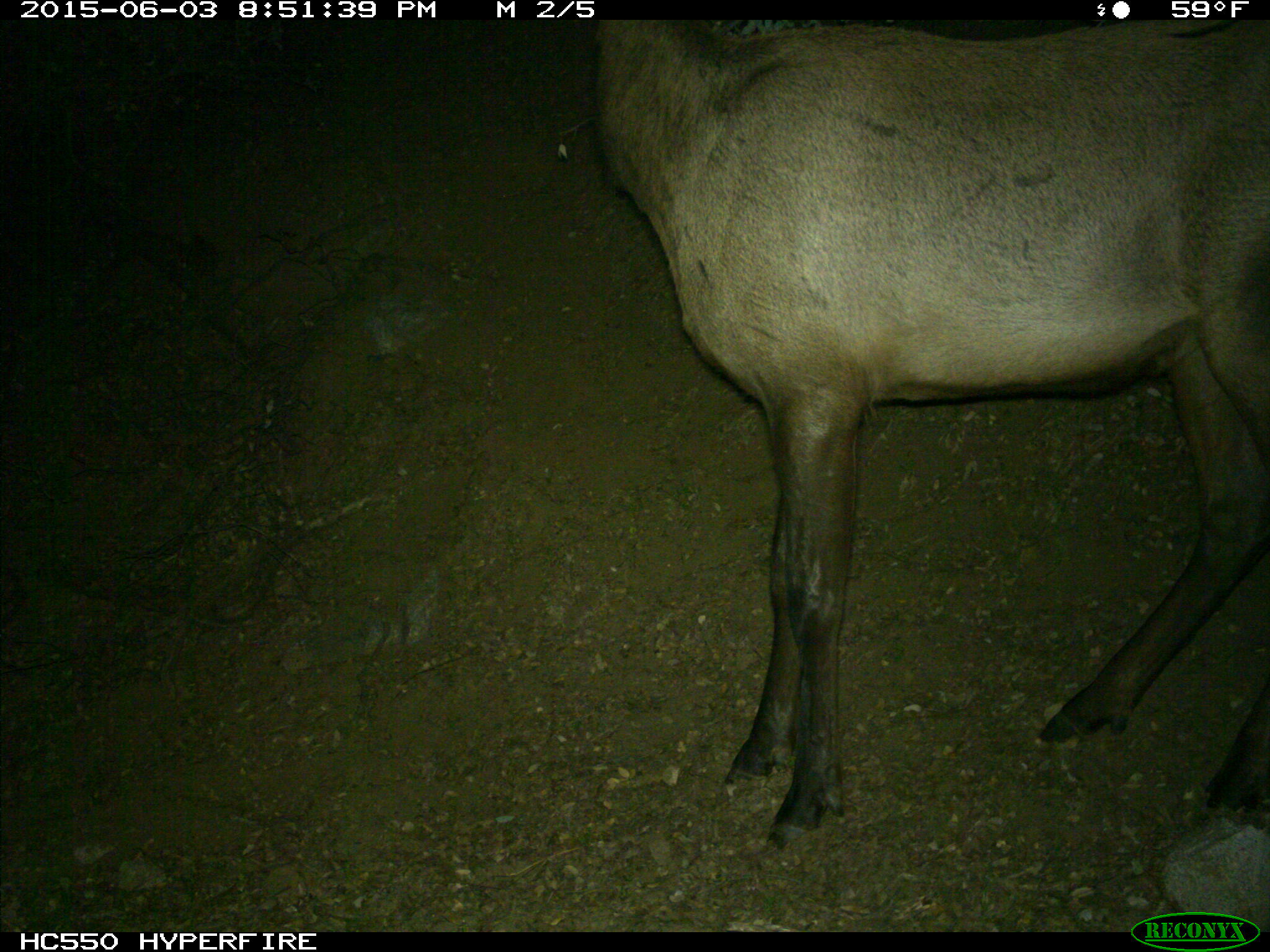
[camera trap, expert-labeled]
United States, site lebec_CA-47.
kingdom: Animalia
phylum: Chordata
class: Mammalia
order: Artiodactyla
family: Cervidae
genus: Cervus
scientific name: Cervus canadensis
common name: elk